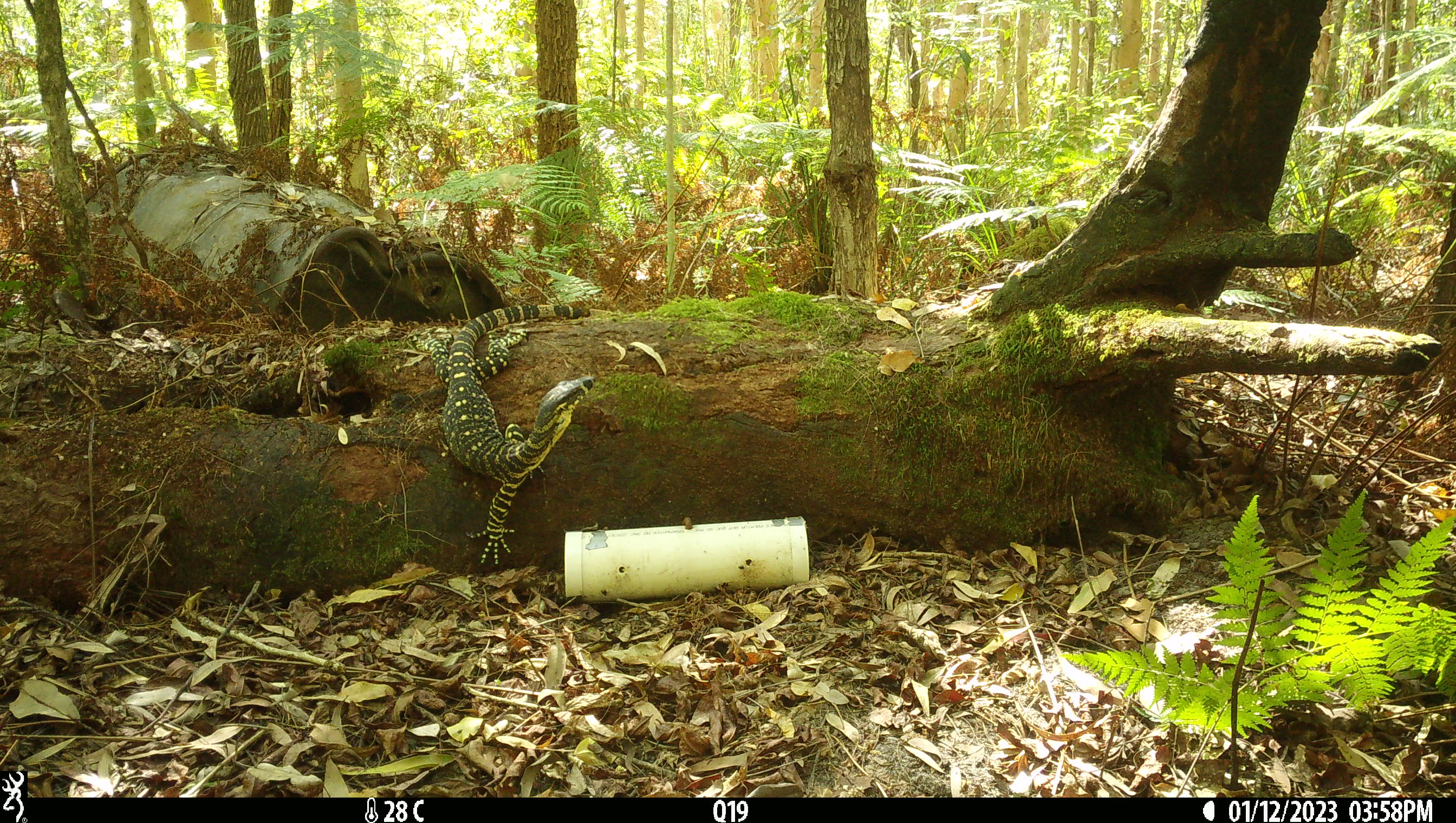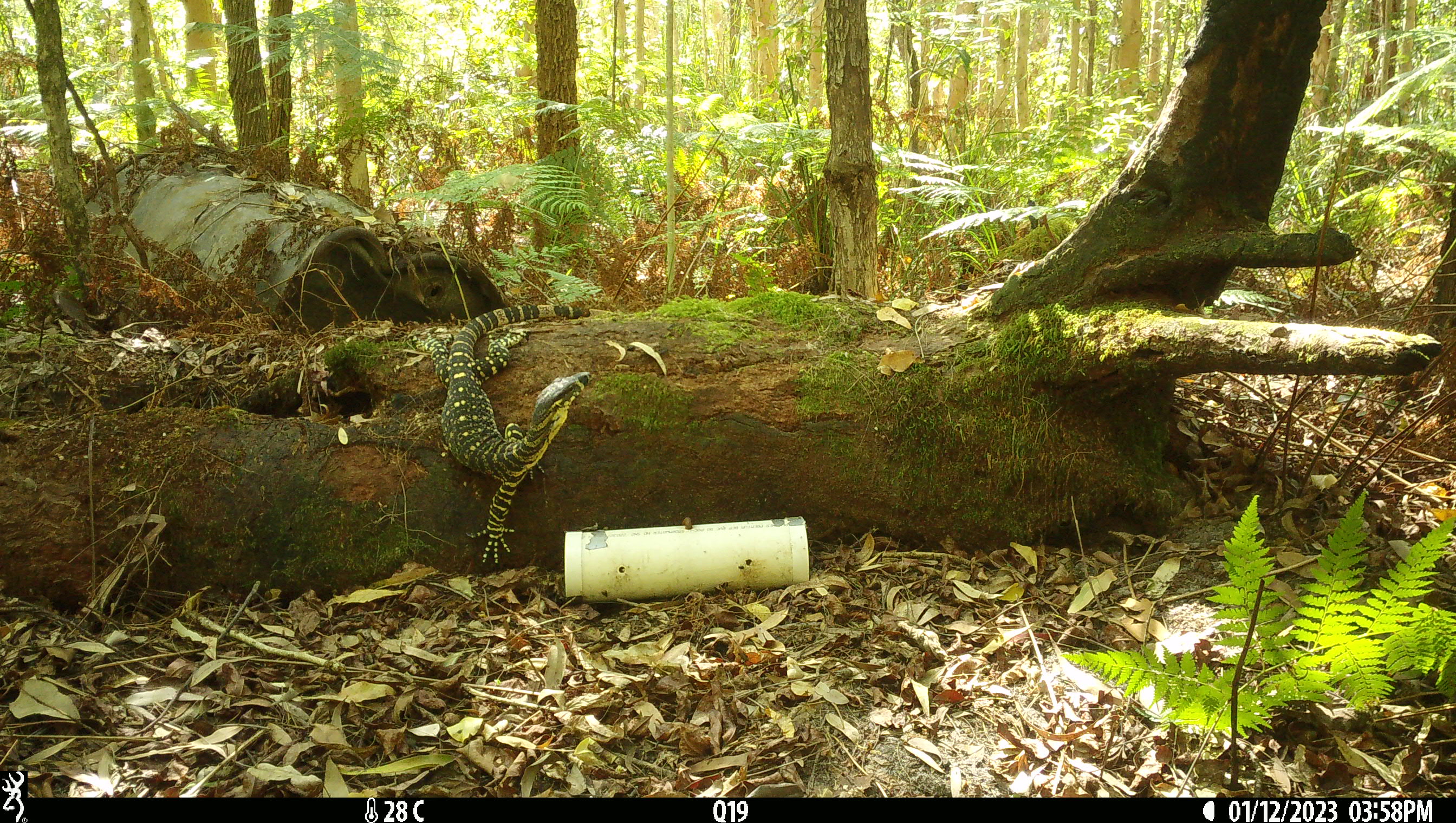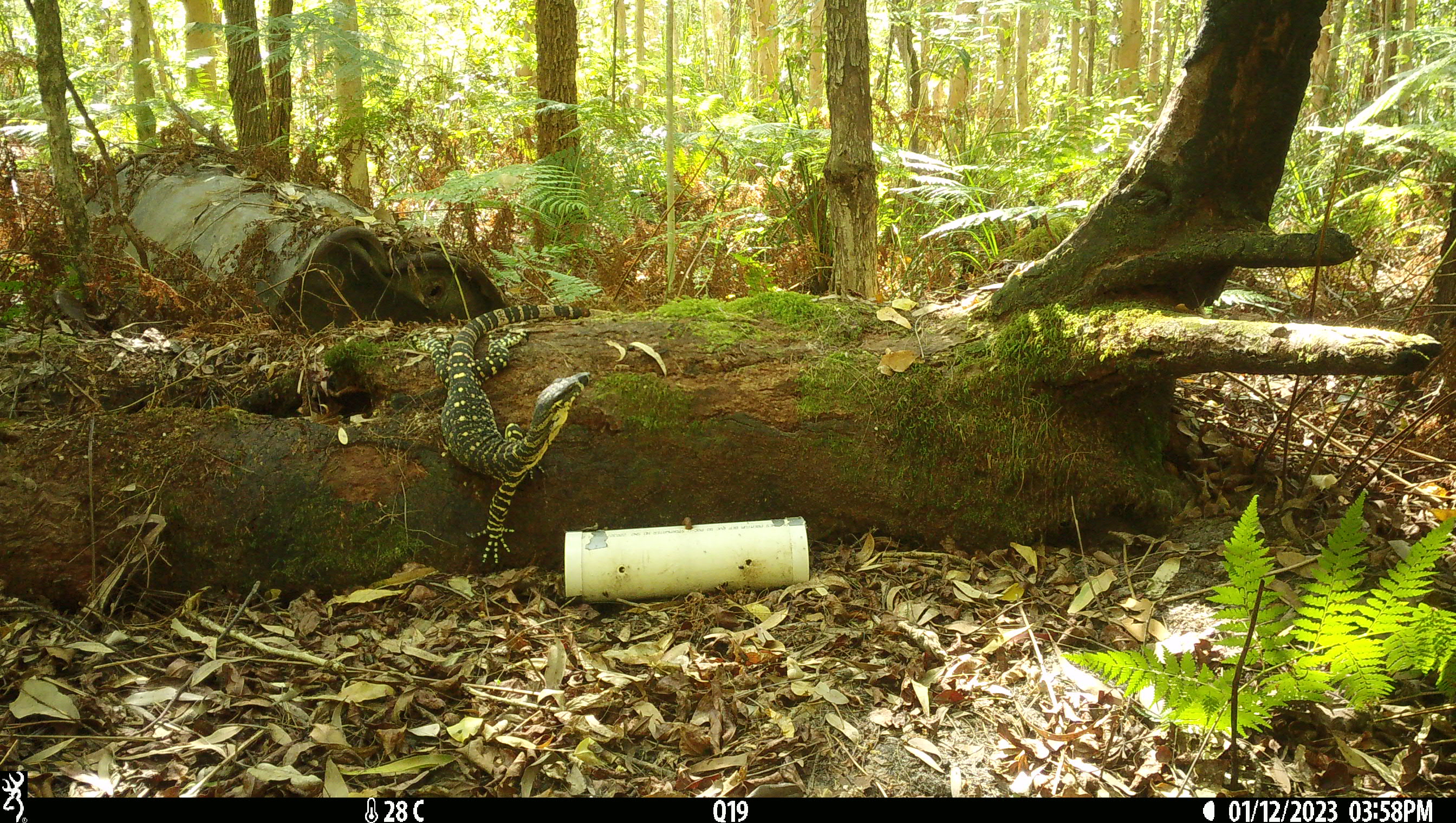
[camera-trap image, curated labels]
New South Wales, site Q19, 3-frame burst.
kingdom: Animalia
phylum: Chordata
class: Reptilia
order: Squamata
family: Varanidae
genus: Varanus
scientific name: Varanus varius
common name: lace monitor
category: goanna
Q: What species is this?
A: Goanna (lace monitor) (Varanus varius).